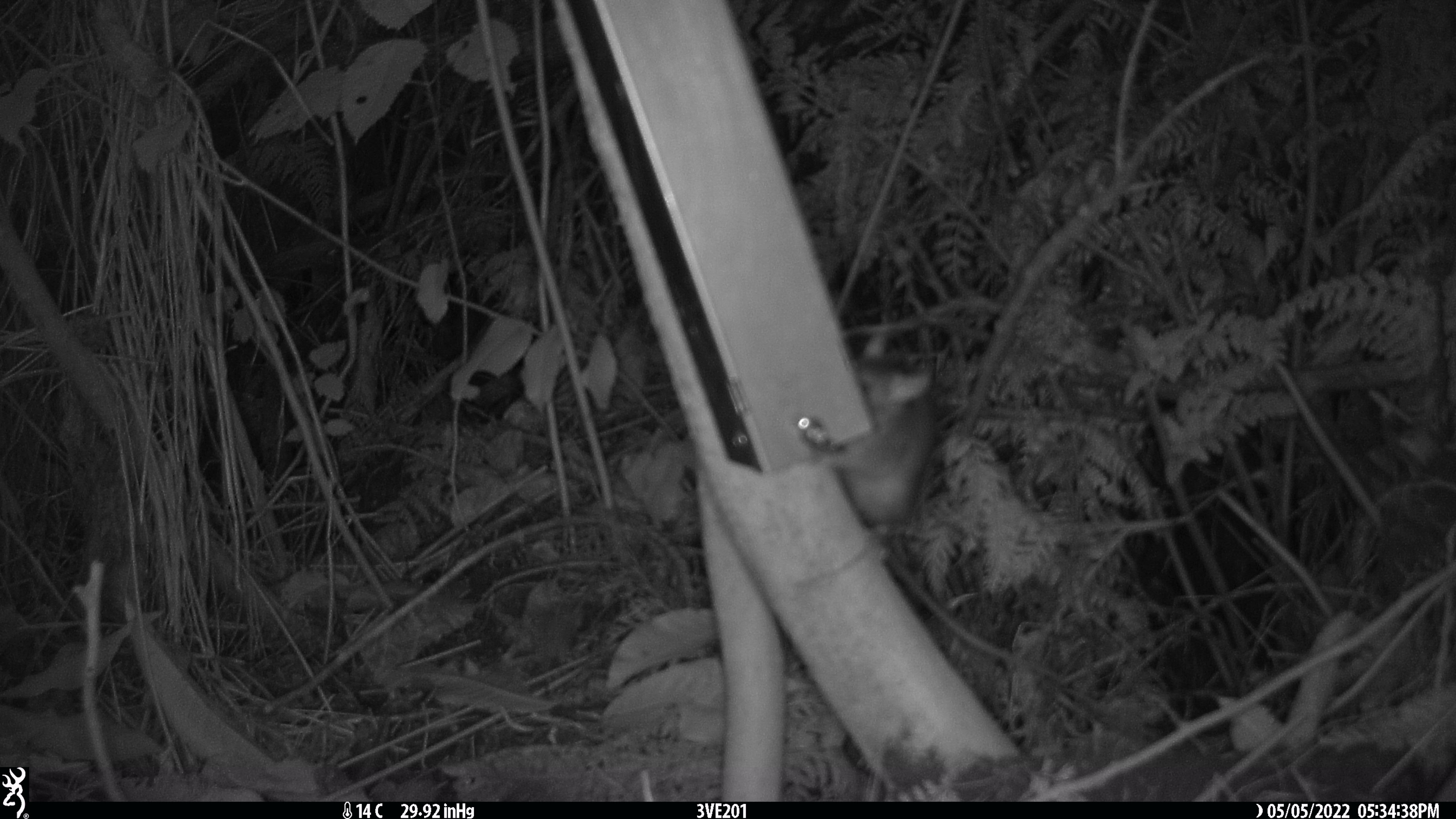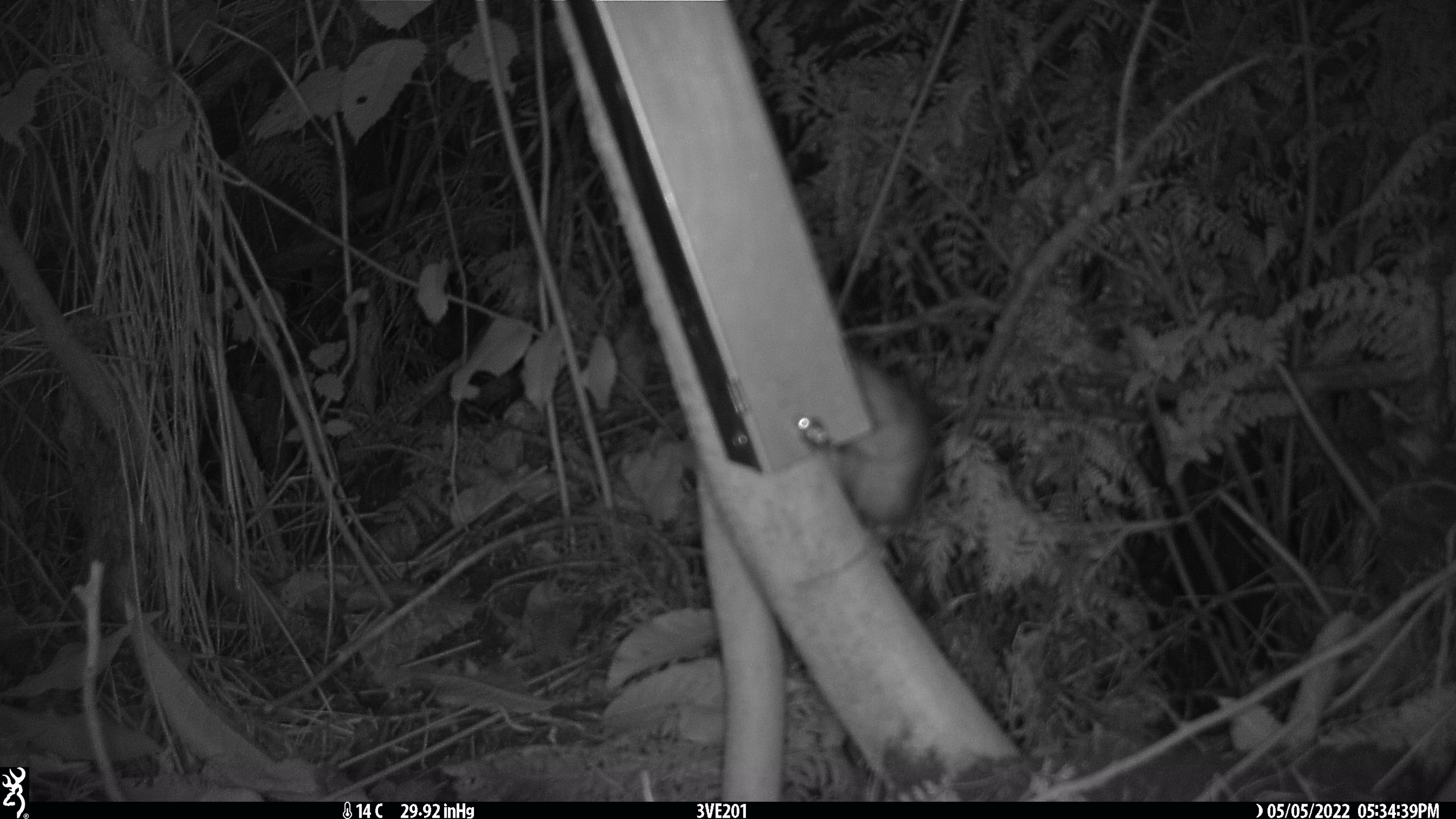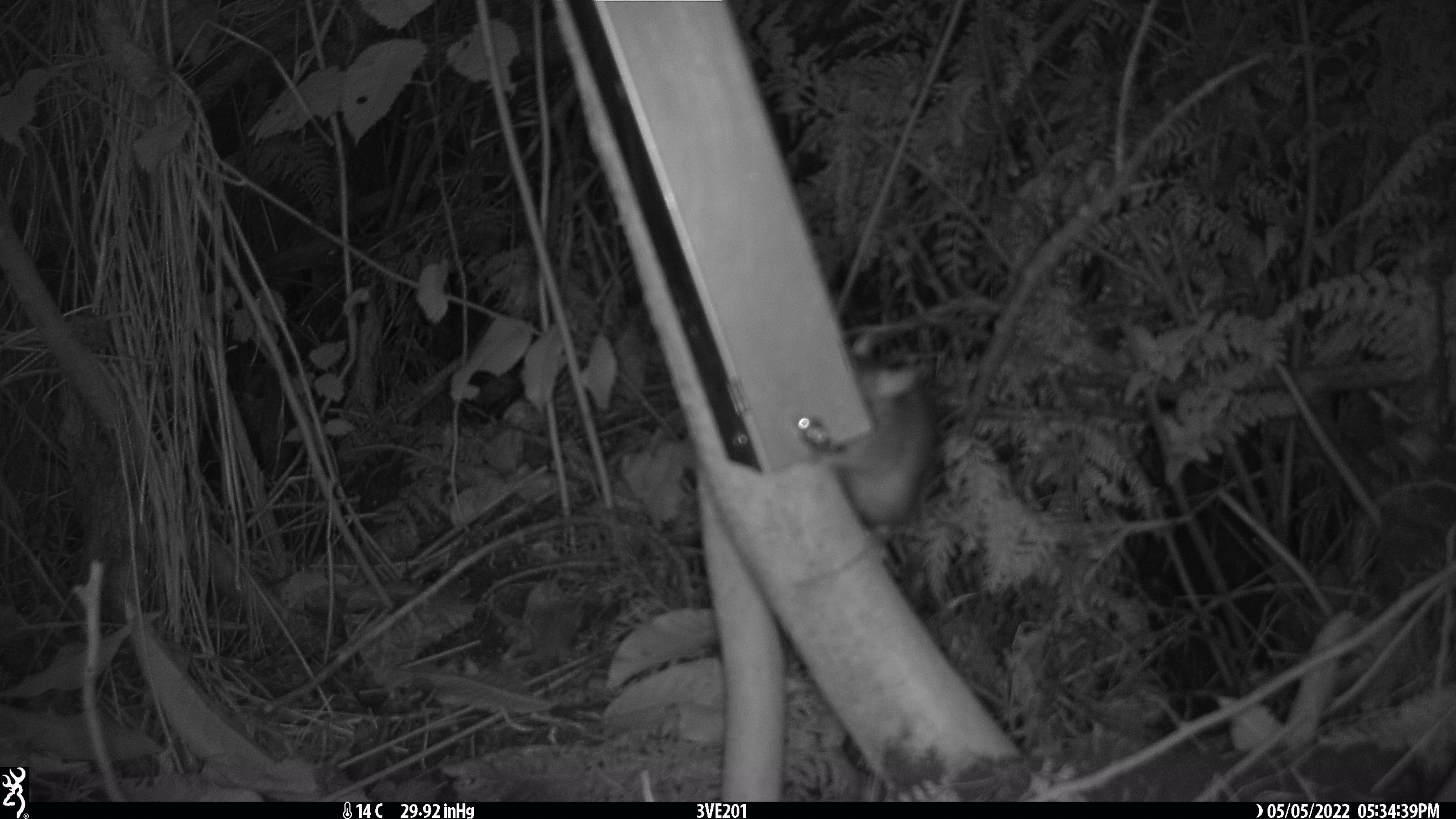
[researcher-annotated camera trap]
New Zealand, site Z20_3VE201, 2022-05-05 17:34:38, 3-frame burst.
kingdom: Animalia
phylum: Chordata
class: Mammalia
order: Rodentia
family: Muridae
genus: Rattus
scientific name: Rattus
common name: rat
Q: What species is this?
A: Rat (Rattus).